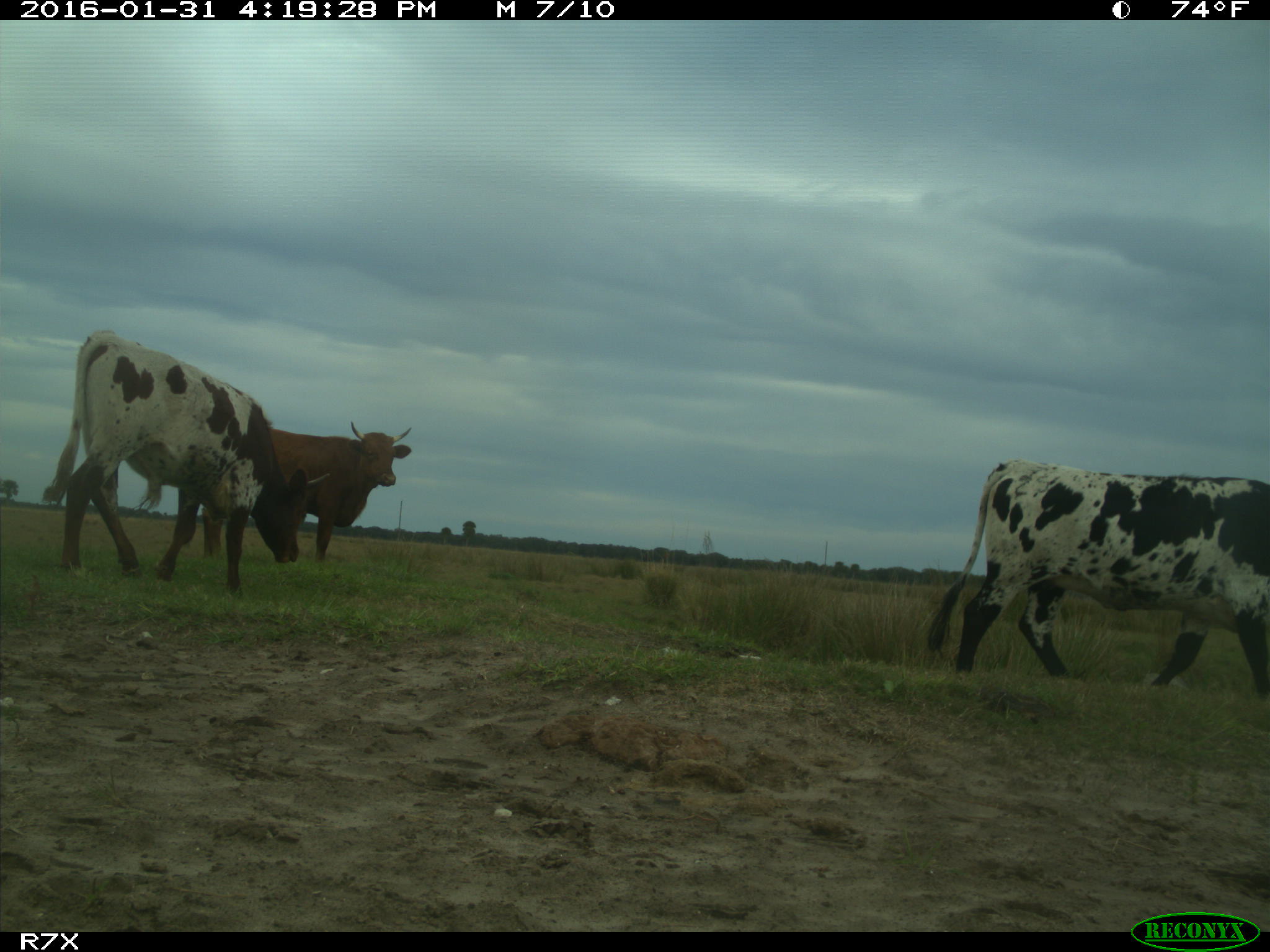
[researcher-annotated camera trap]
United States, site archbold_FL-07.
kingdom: Animalia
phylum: Chordata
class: Mammalia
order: Artiodactyla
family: Bovidae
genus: Bos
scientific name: Bos taurus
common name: domestic cow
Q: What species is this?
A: Bos taurus (domestic cow).